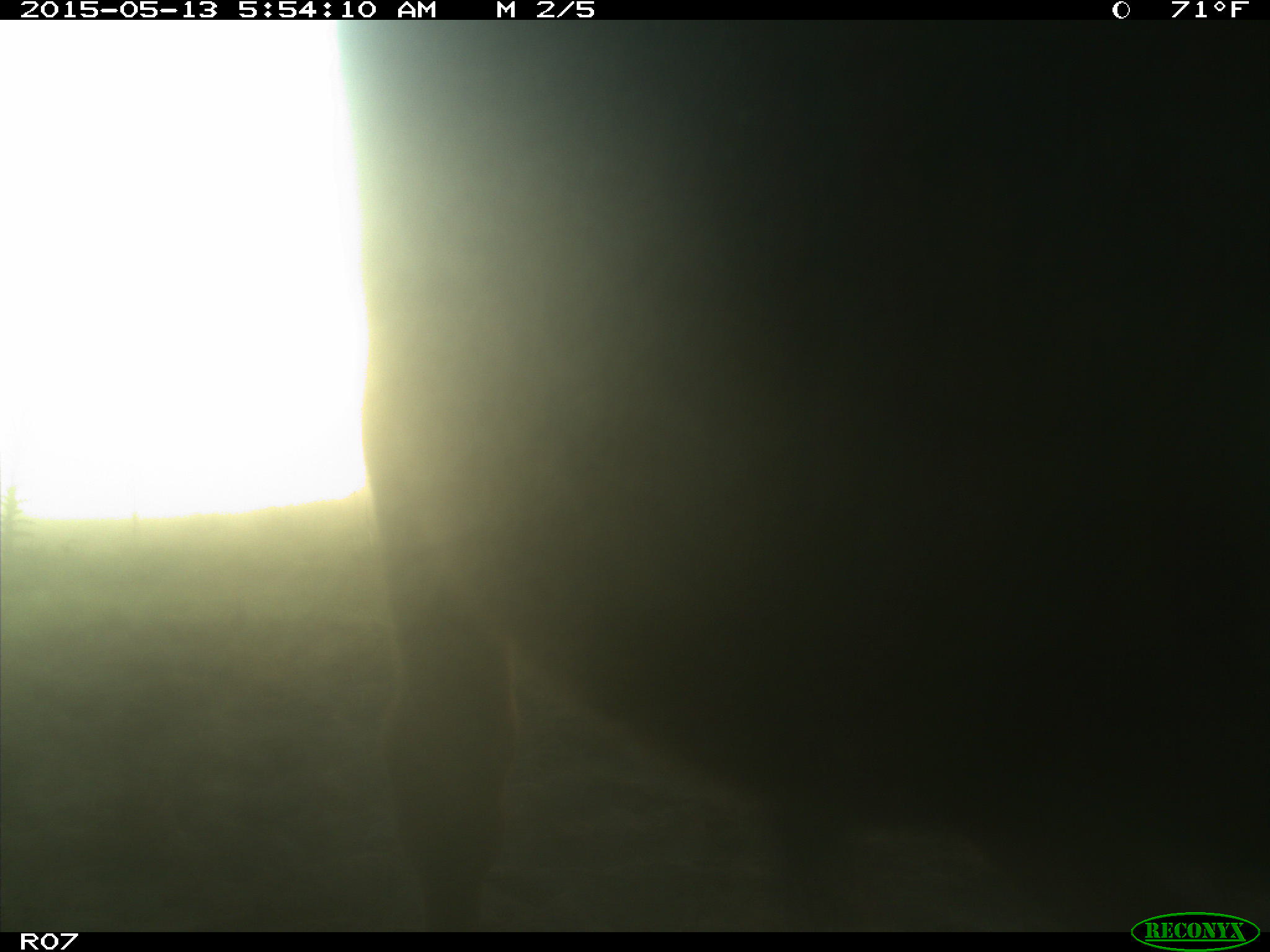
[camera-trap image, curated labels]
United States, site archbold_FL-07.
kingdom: Animalia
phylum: Chordata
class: Mammalia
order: Artiodactyla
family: Bovidae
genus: Bos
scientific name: Bos taurus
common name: domestic cow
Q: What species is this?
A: Bos taurus (domestic cow).